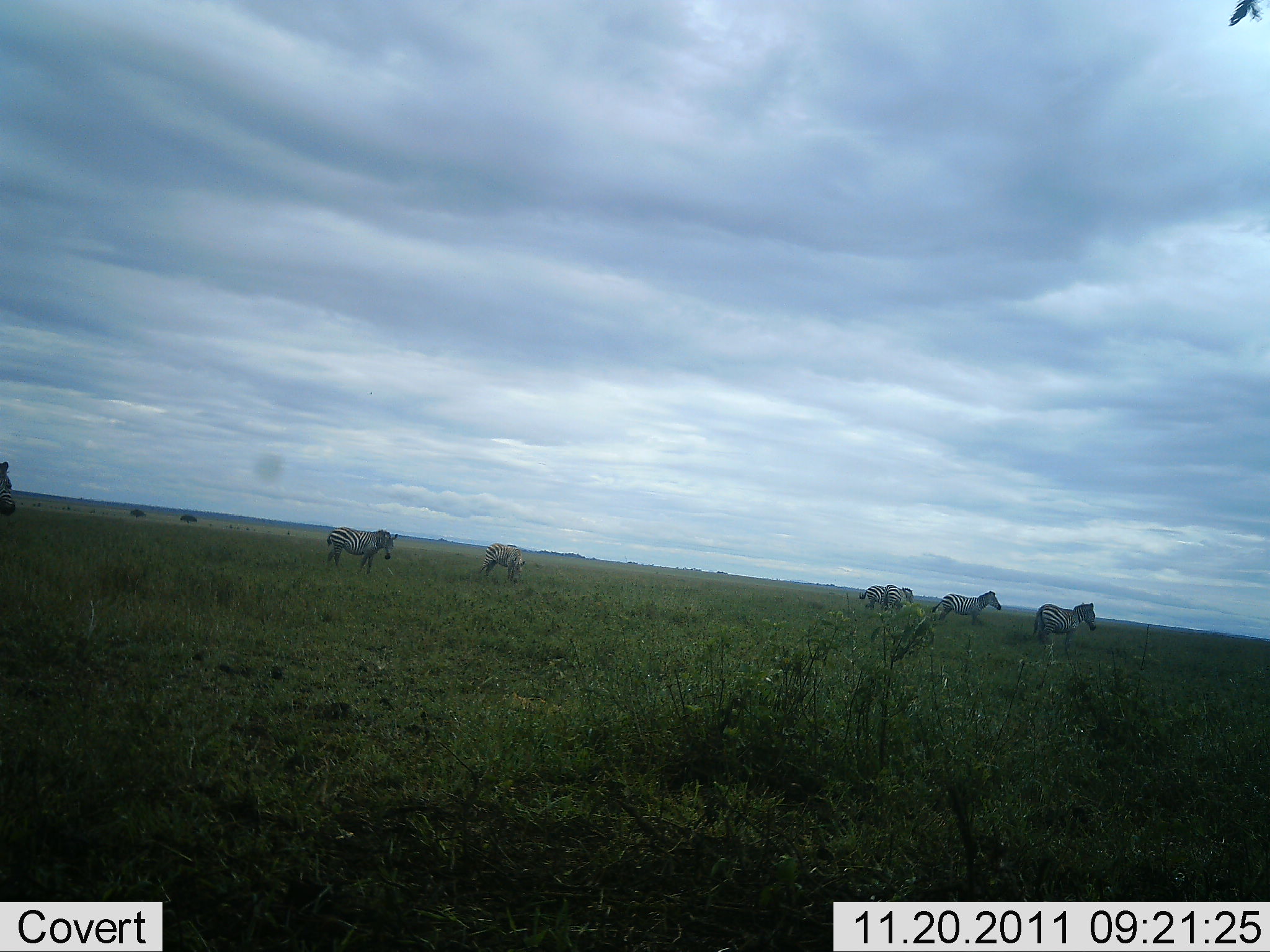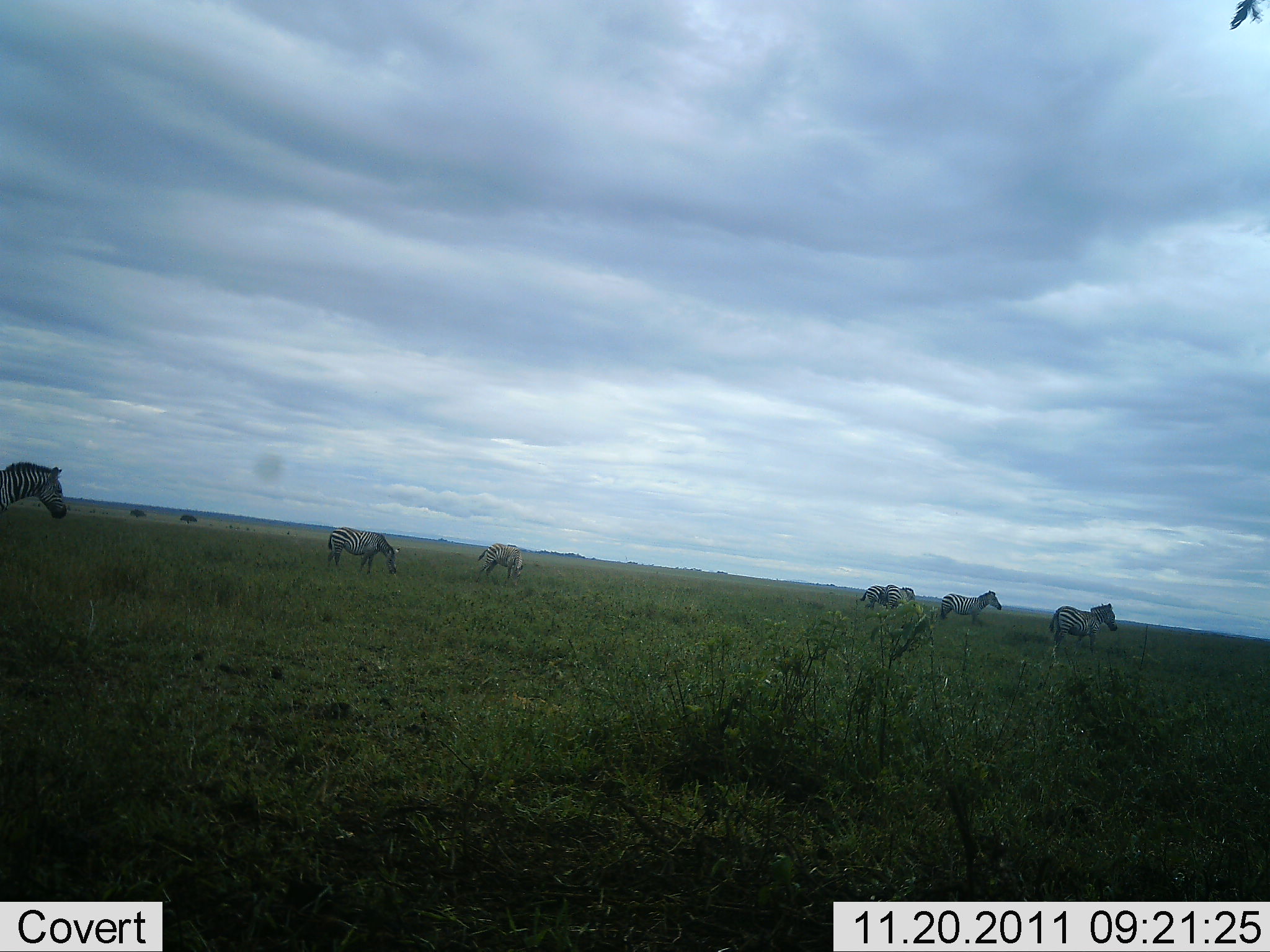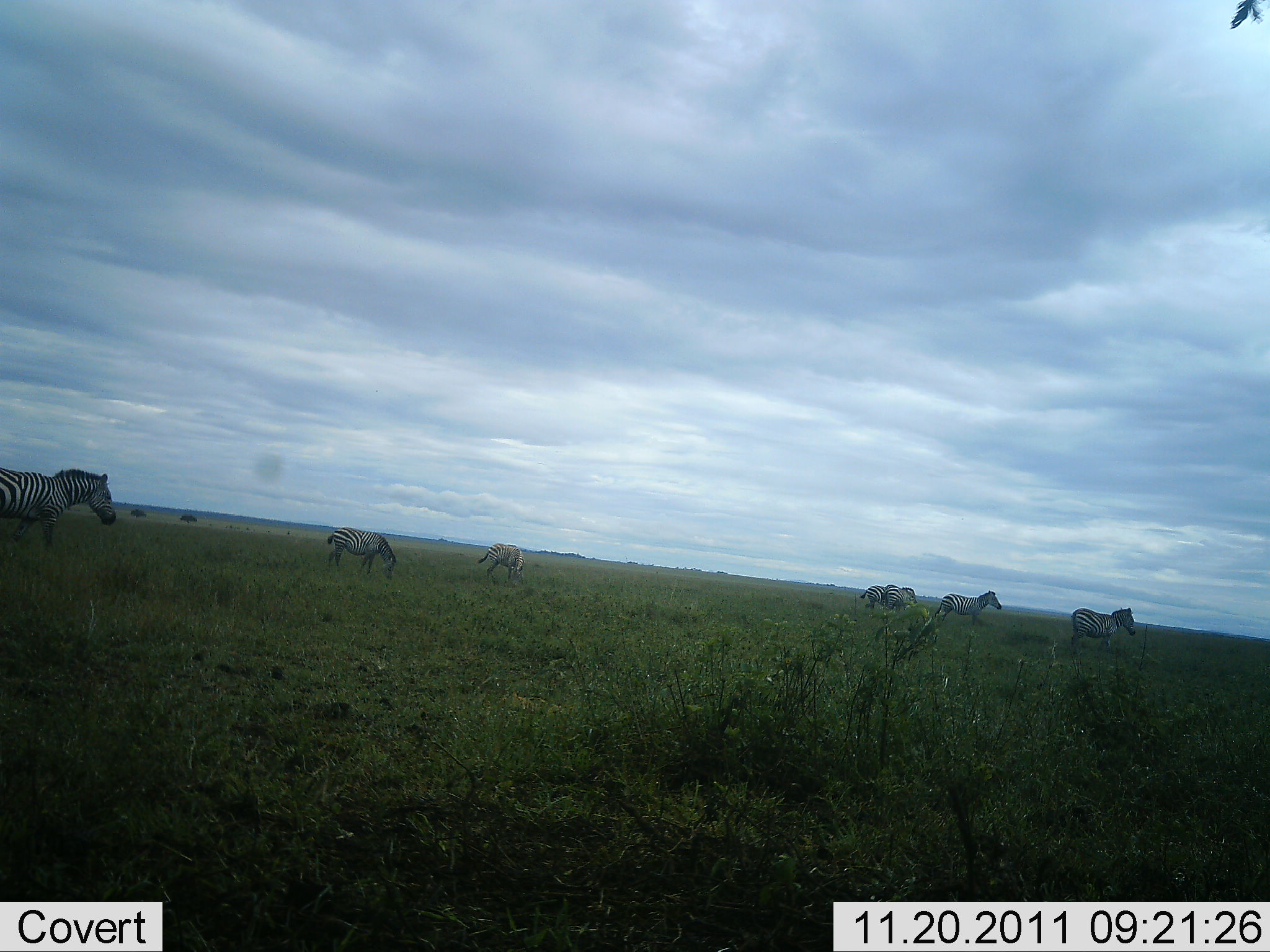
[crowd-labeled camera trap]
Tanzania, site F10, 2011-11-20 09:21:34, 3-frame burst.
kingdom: Animalia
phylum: Chordata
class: Mammalia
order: Perissodactyla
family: Equidae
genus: Equus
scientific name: Equus quagga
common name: plains zebra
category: zebra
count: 7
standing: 38%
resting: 0%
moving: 77%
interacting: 0%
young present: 0%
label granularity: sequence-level